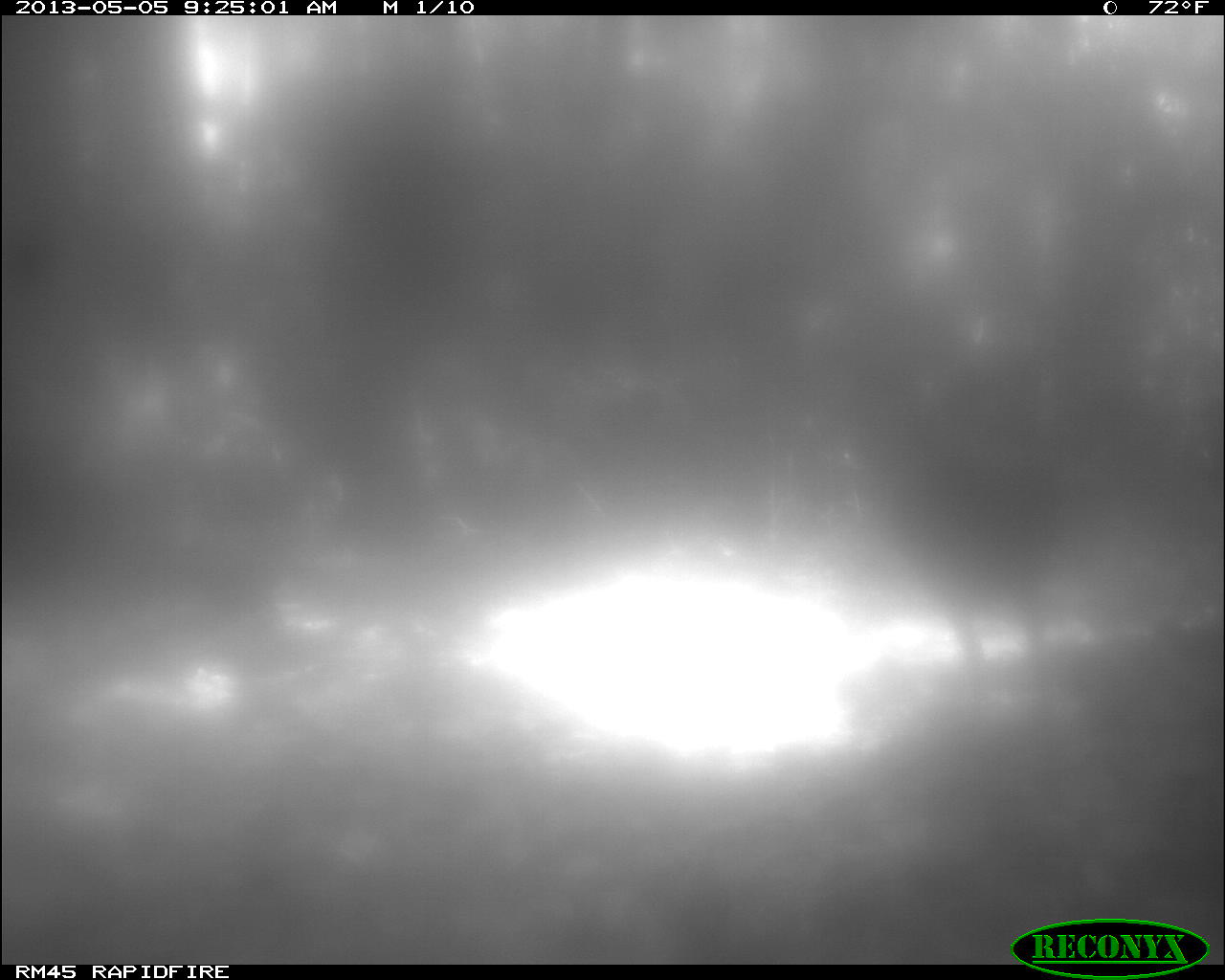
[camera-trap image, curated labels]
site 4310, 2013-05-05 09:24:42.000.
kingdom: Animalia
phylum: Chordata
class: Aves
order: Galliformes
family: Phasianidae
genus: Meleagris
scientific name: Meleagris ocellata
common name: ocellated turkey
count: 2